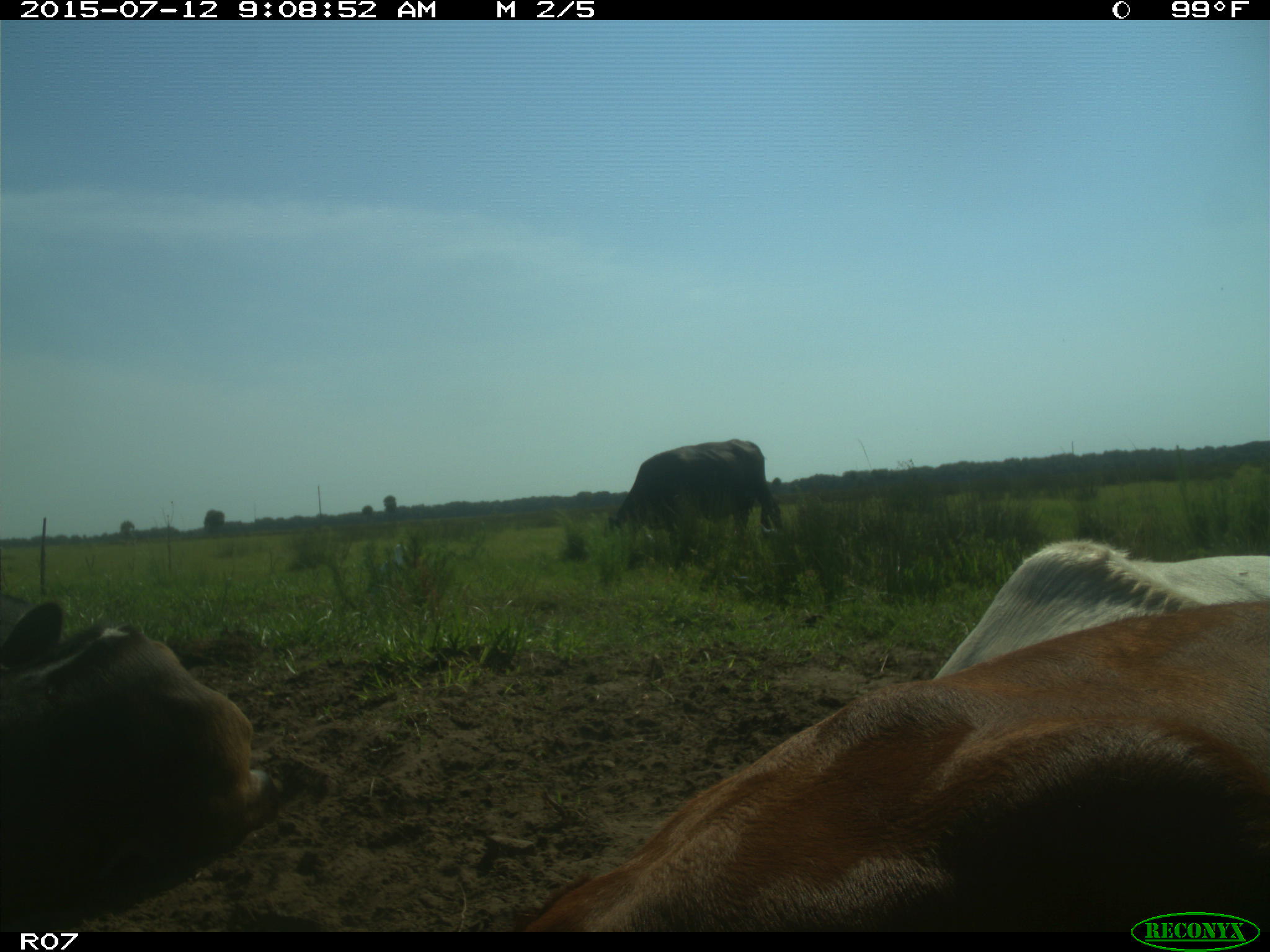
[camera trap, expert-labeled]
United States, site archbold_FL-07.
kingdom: Animalia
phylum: Chordata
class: Mammalia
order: Artiodactyla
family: Bovidae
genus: Bos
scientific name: Bos taurus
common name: domestic cow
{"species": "Bos taurus (domestic cow)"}